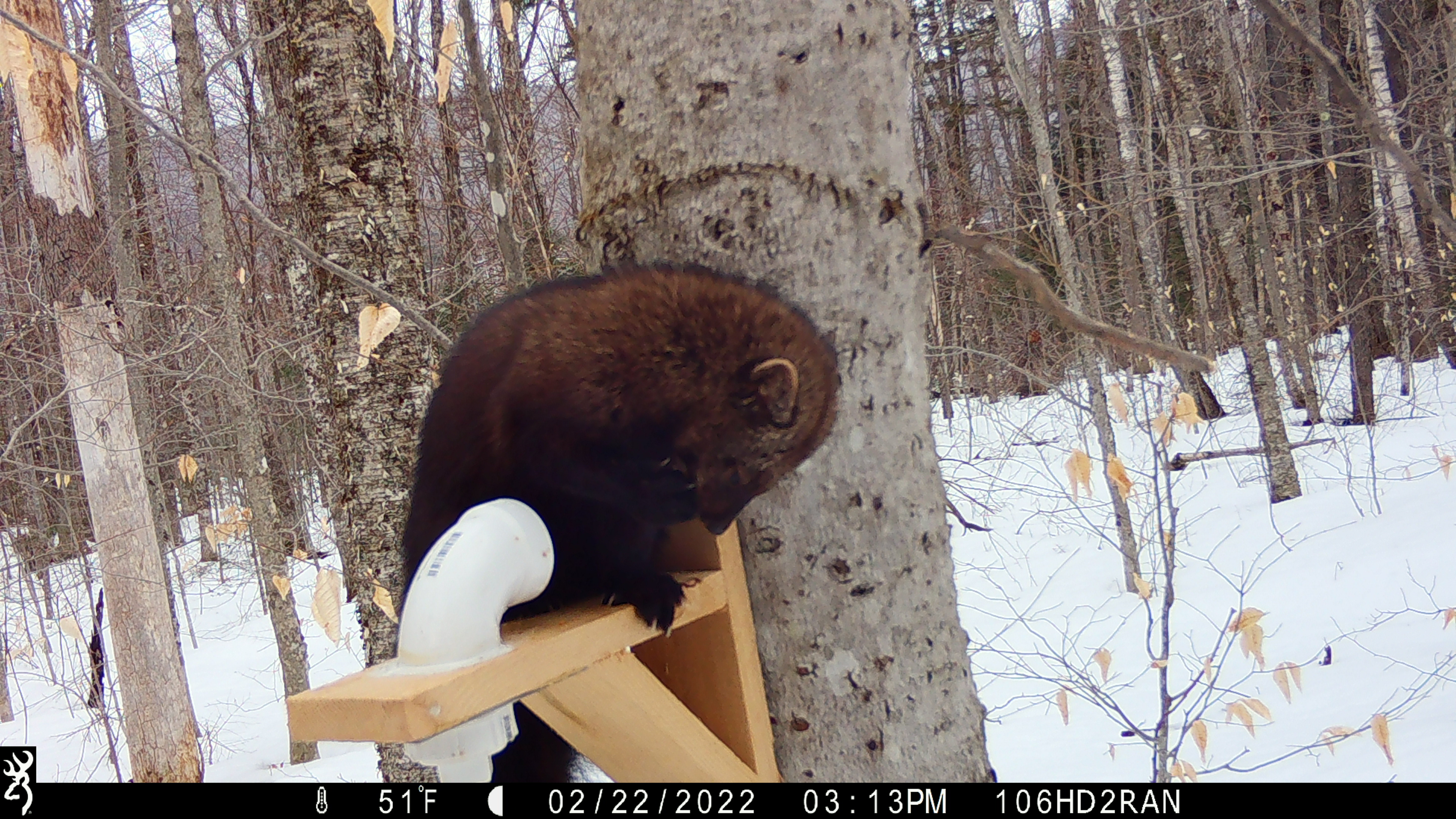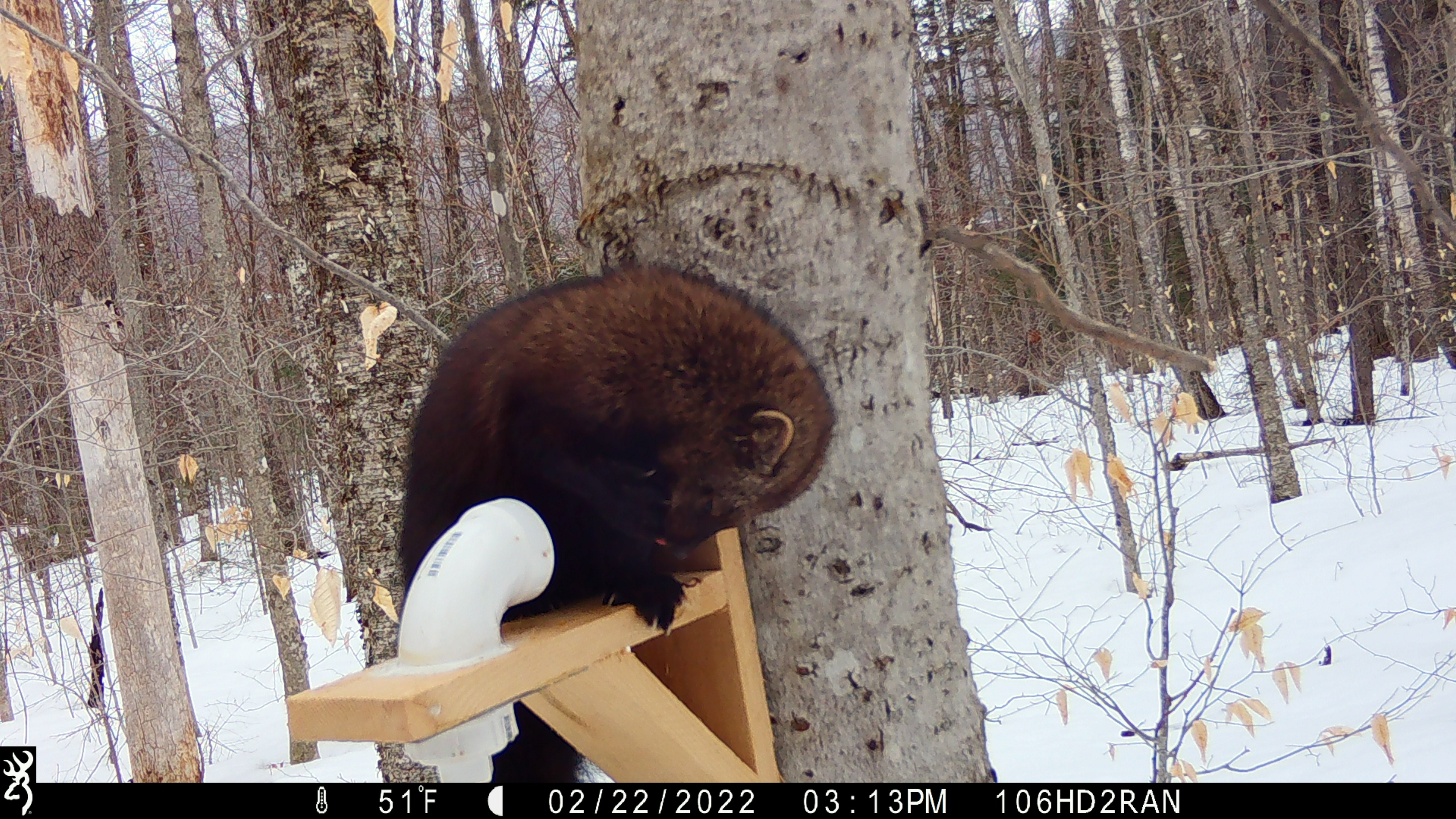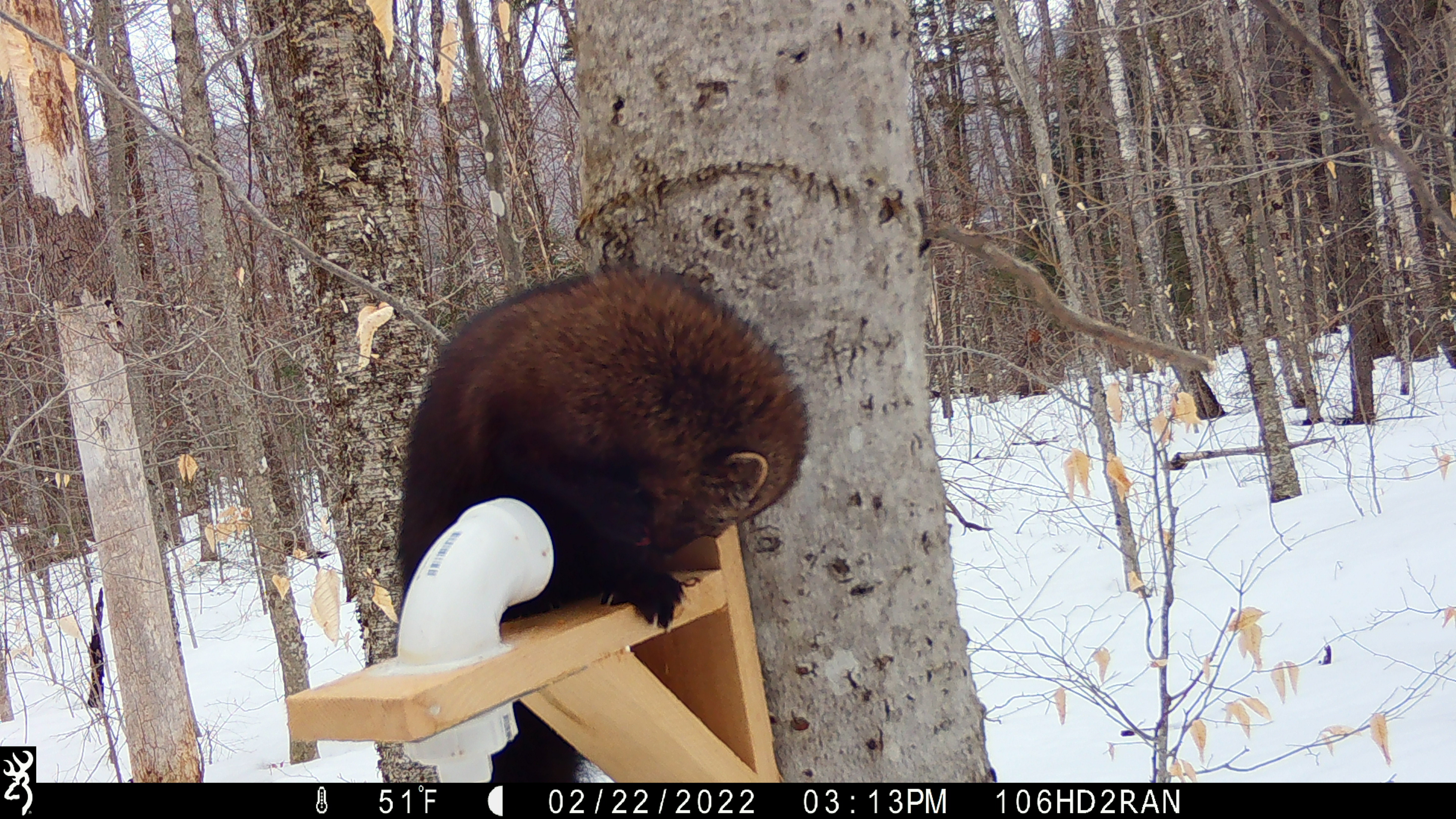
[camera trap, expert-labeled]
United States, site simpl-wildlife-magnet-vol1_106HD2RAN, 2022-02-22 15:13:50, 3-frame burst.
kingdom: Animalia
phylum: Chordata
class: Mammalia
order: Carnivora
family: Mustelidae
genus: Pekania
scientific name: Pekania pennanti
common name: fisher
Fisher (Pekania pennanti).